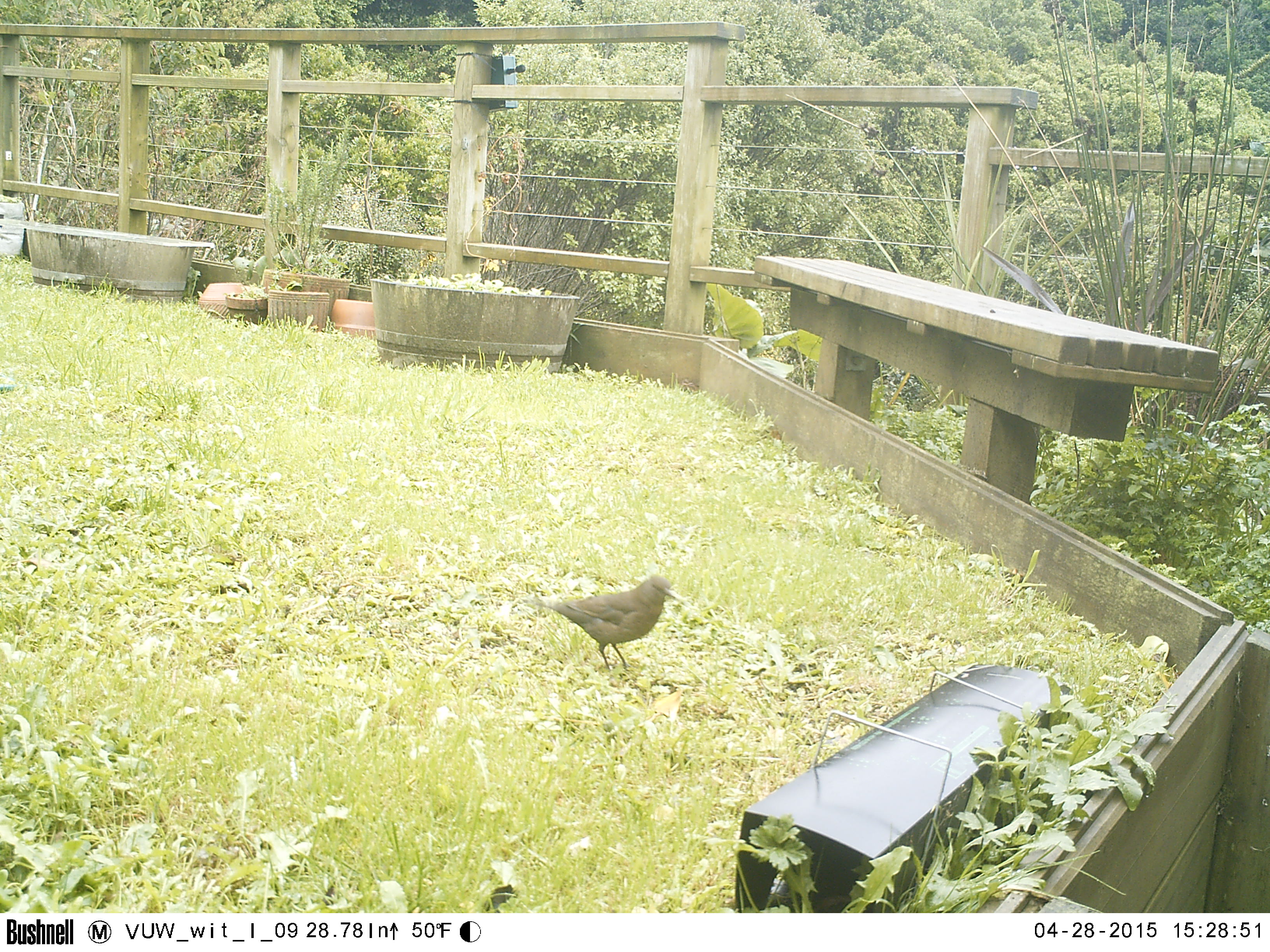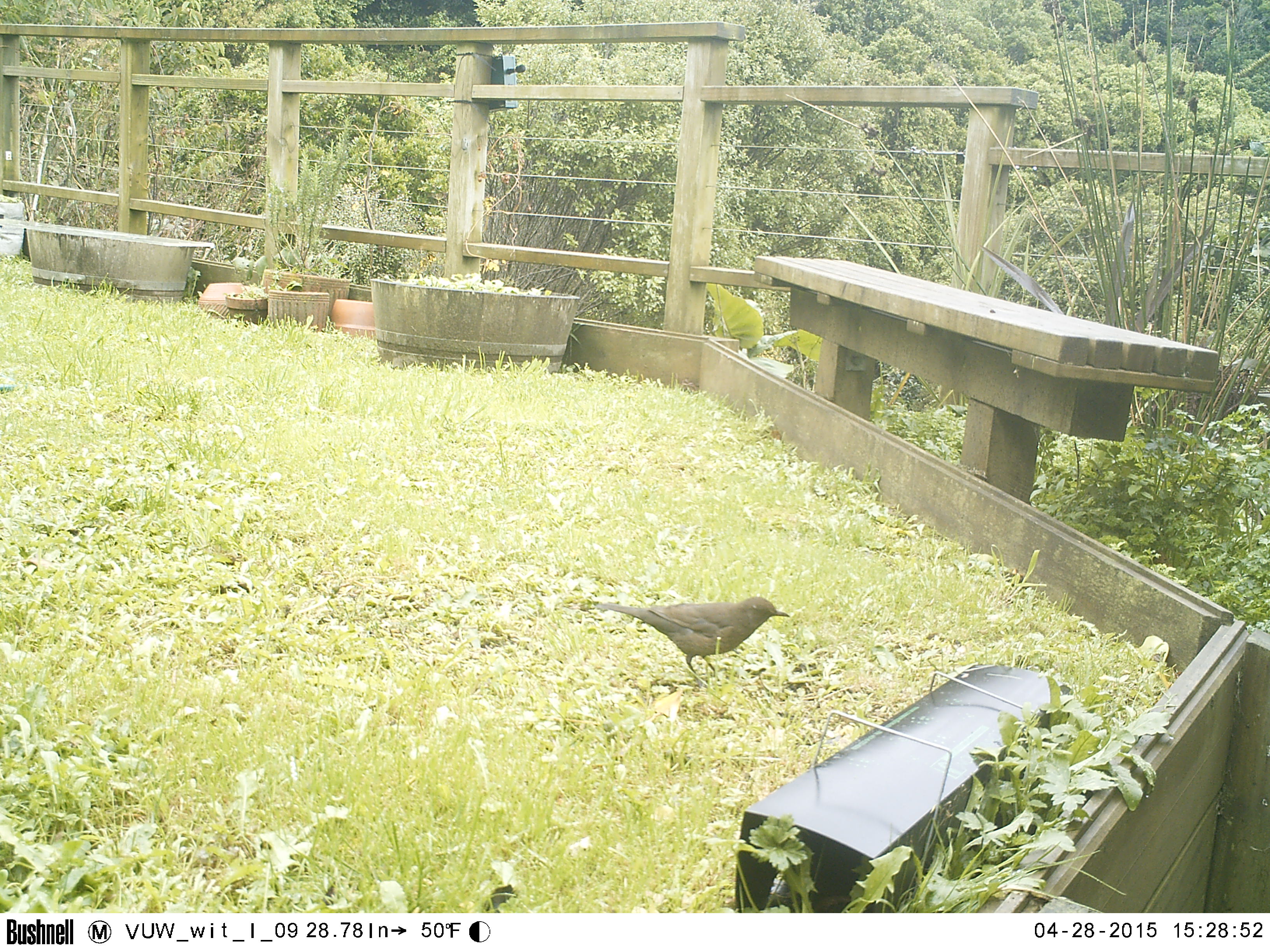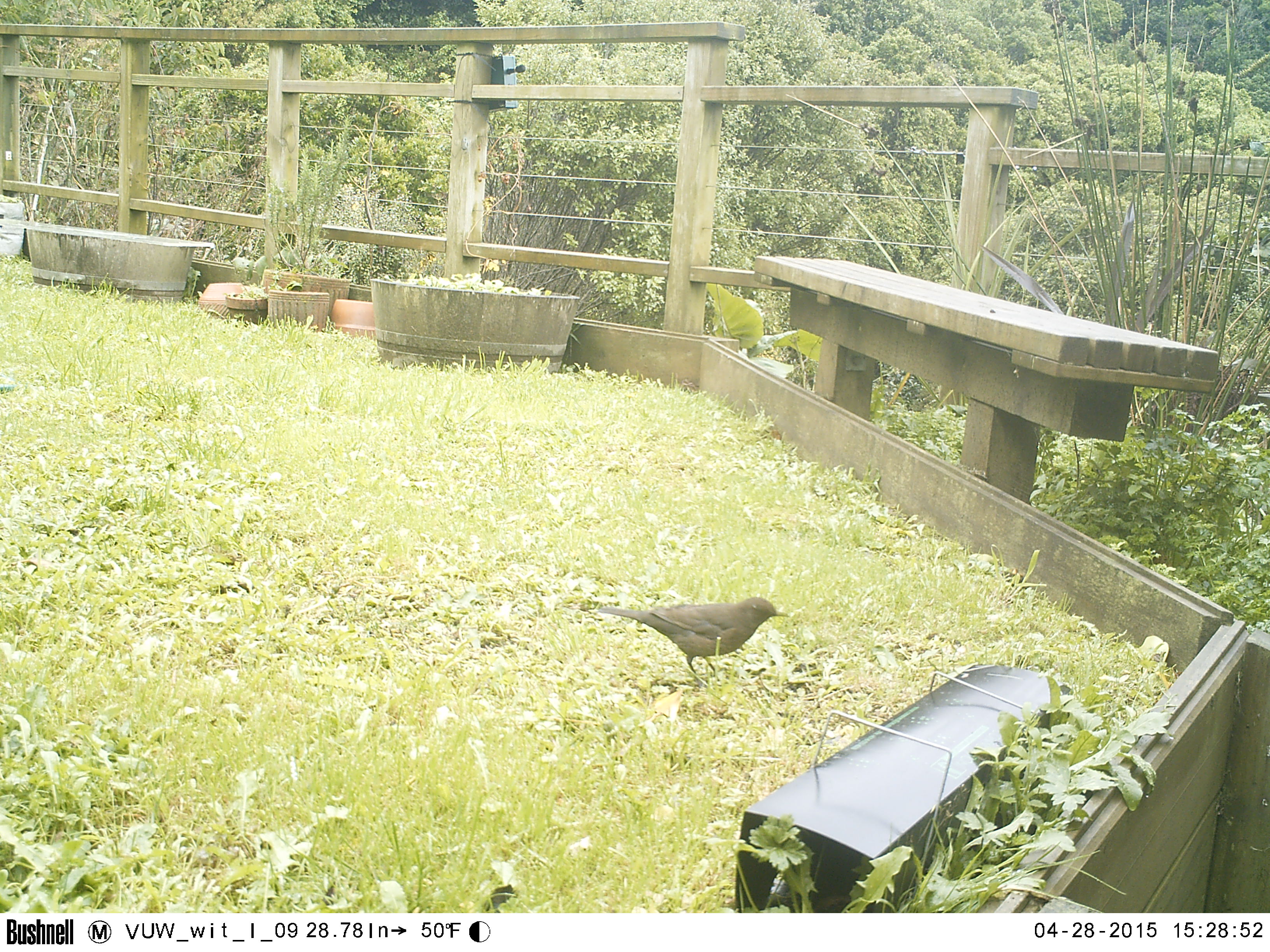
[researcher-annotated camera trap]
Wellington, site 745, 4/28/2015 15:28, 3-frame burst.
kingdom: Animalia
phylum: Chordata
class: Aves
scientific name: Aves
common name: bird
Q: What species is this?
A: Bird (Aves).